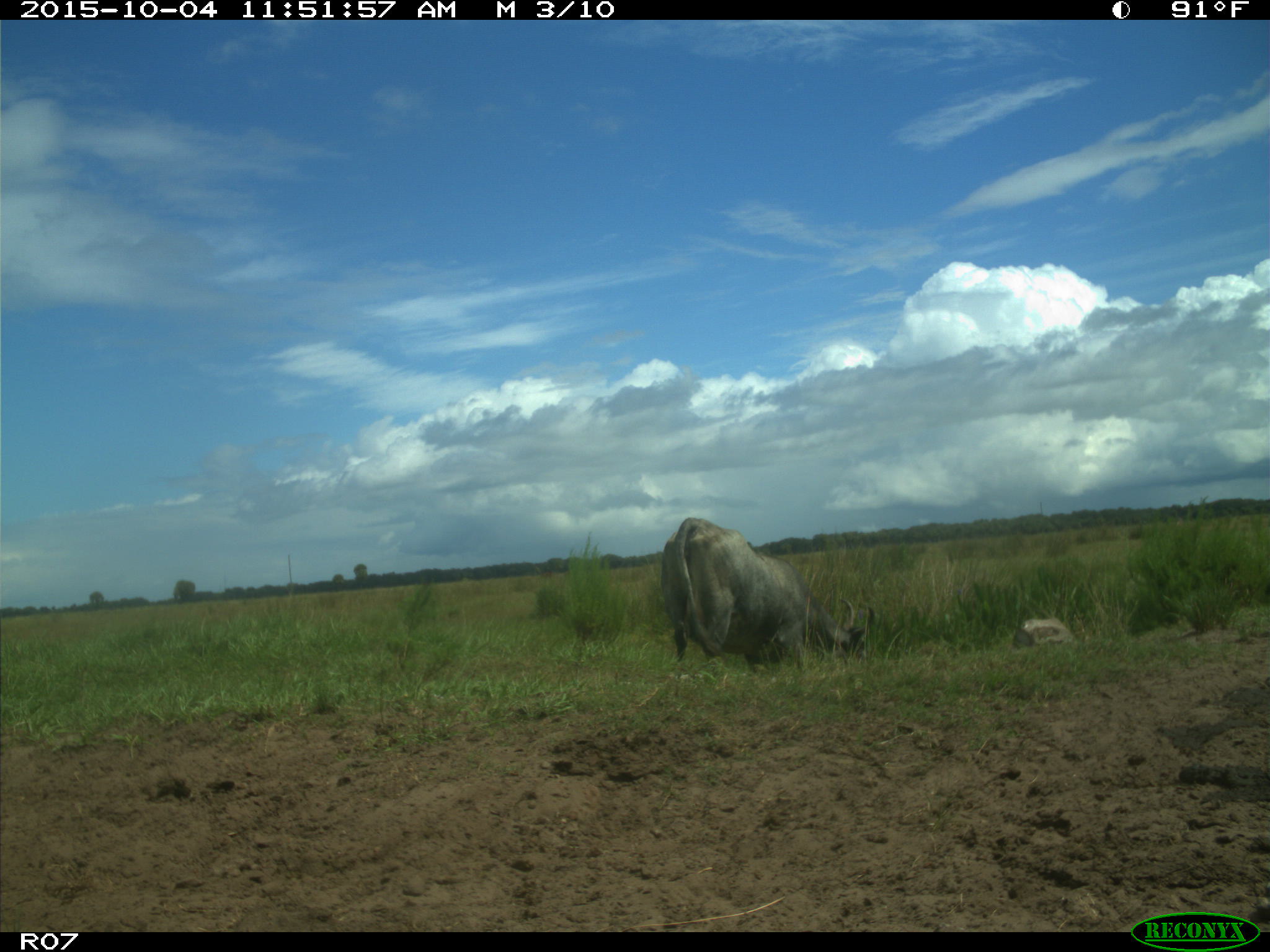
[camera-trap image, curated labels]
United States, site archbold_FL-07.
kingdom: Animalia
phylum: Chordata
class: Mammalia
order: Artiodactyla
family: Bovidae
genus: Bos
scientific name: Bos taurus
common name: domestic cow